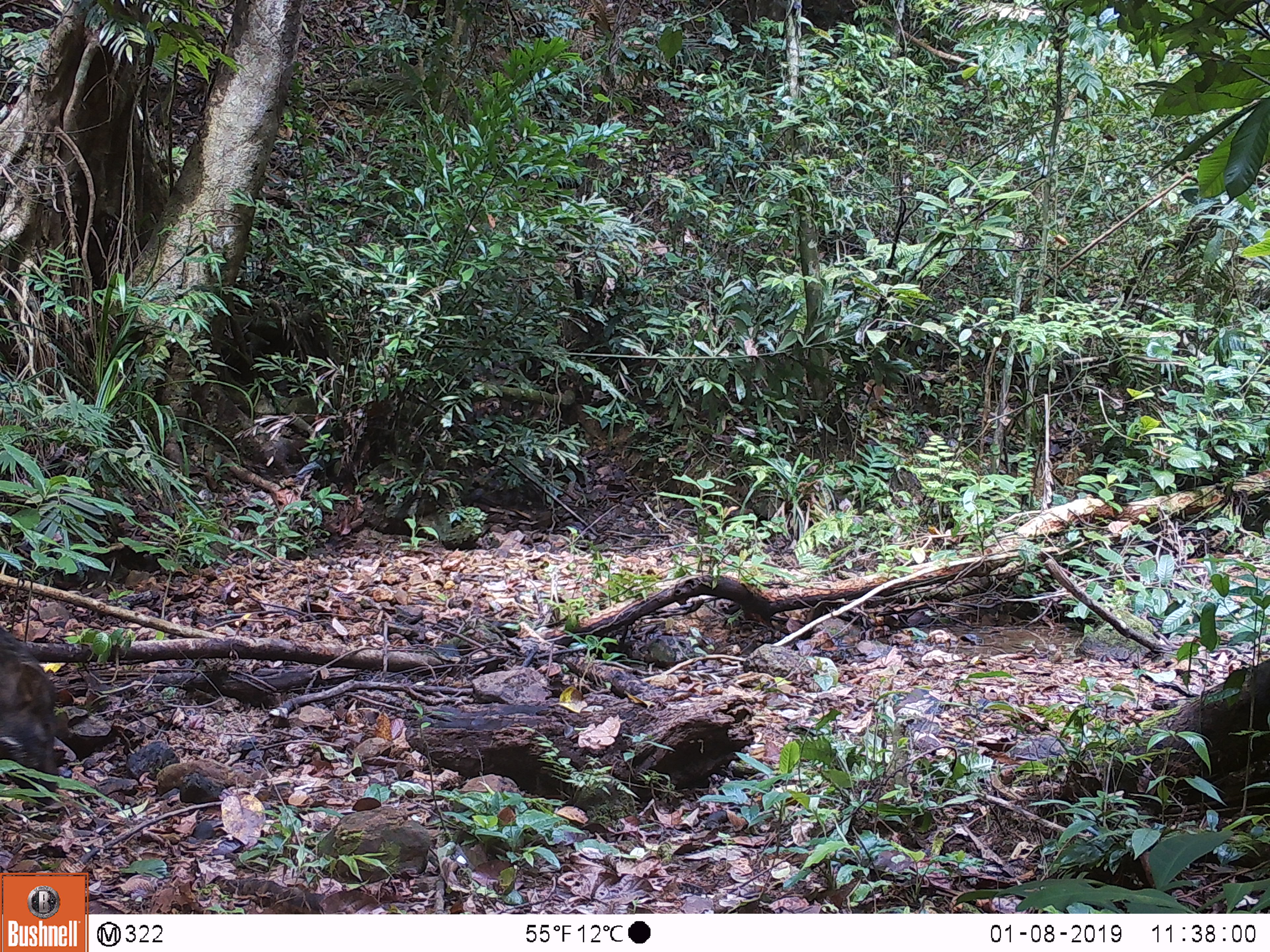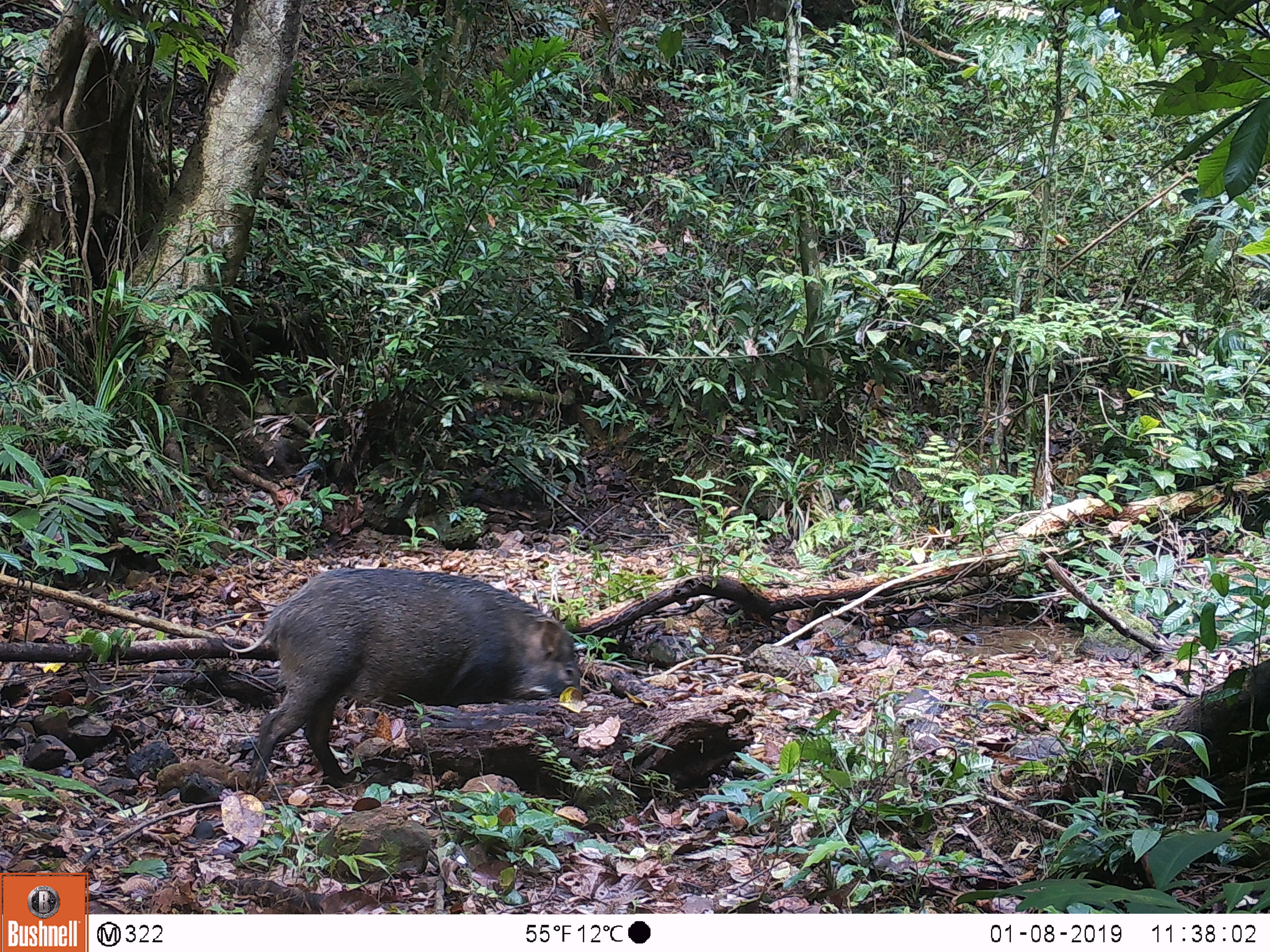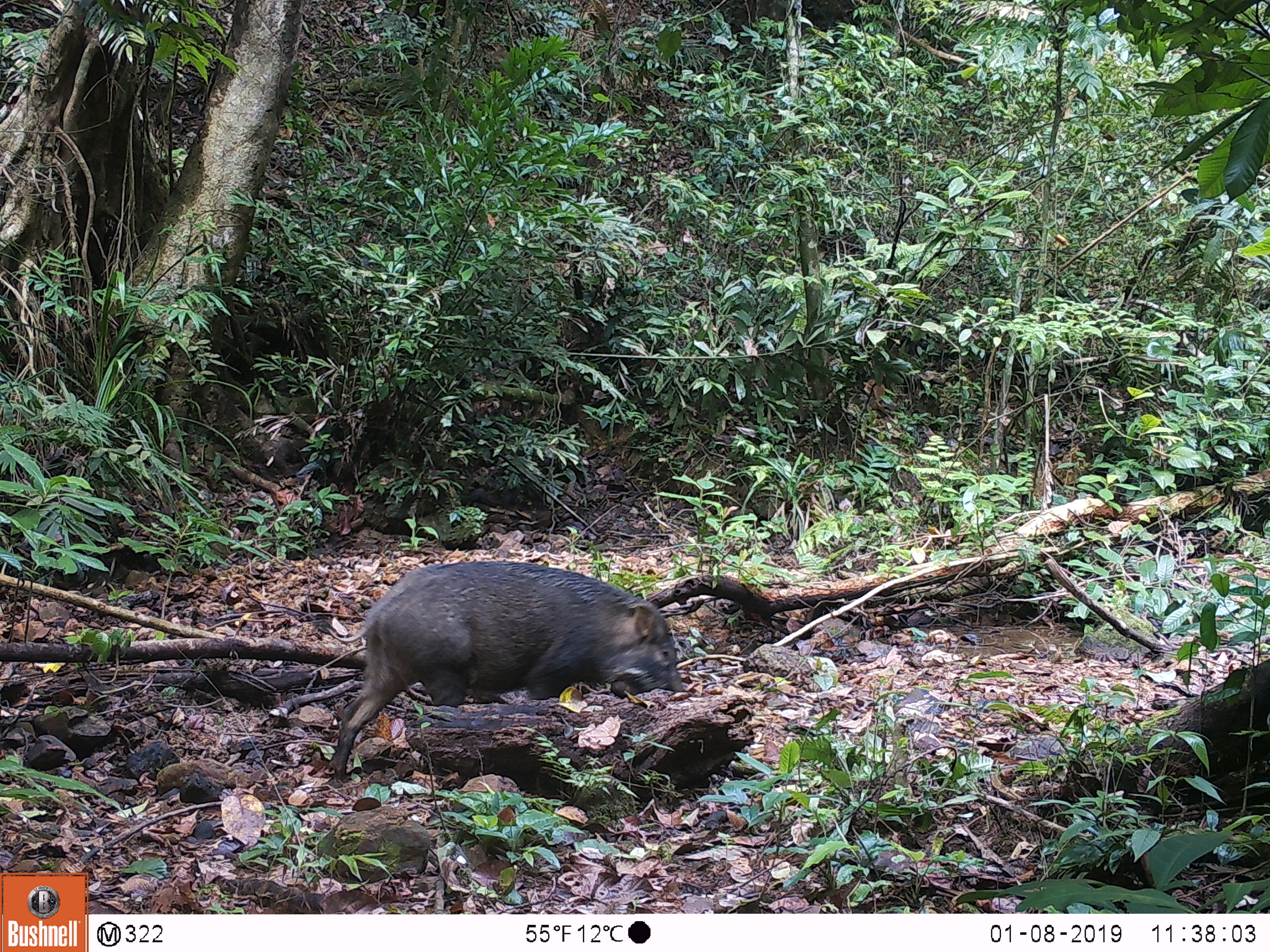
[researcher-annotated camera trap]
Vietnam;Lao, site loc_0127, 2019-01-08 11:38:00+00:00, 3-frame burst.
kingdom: Animalia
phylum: Chordata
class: Mammalia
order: Artiodactyla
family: Suidae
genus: Sus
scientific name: Sus scrofa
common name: eurasian wild pig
Eurasian wild pig (Sus scrofa). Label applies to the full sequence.